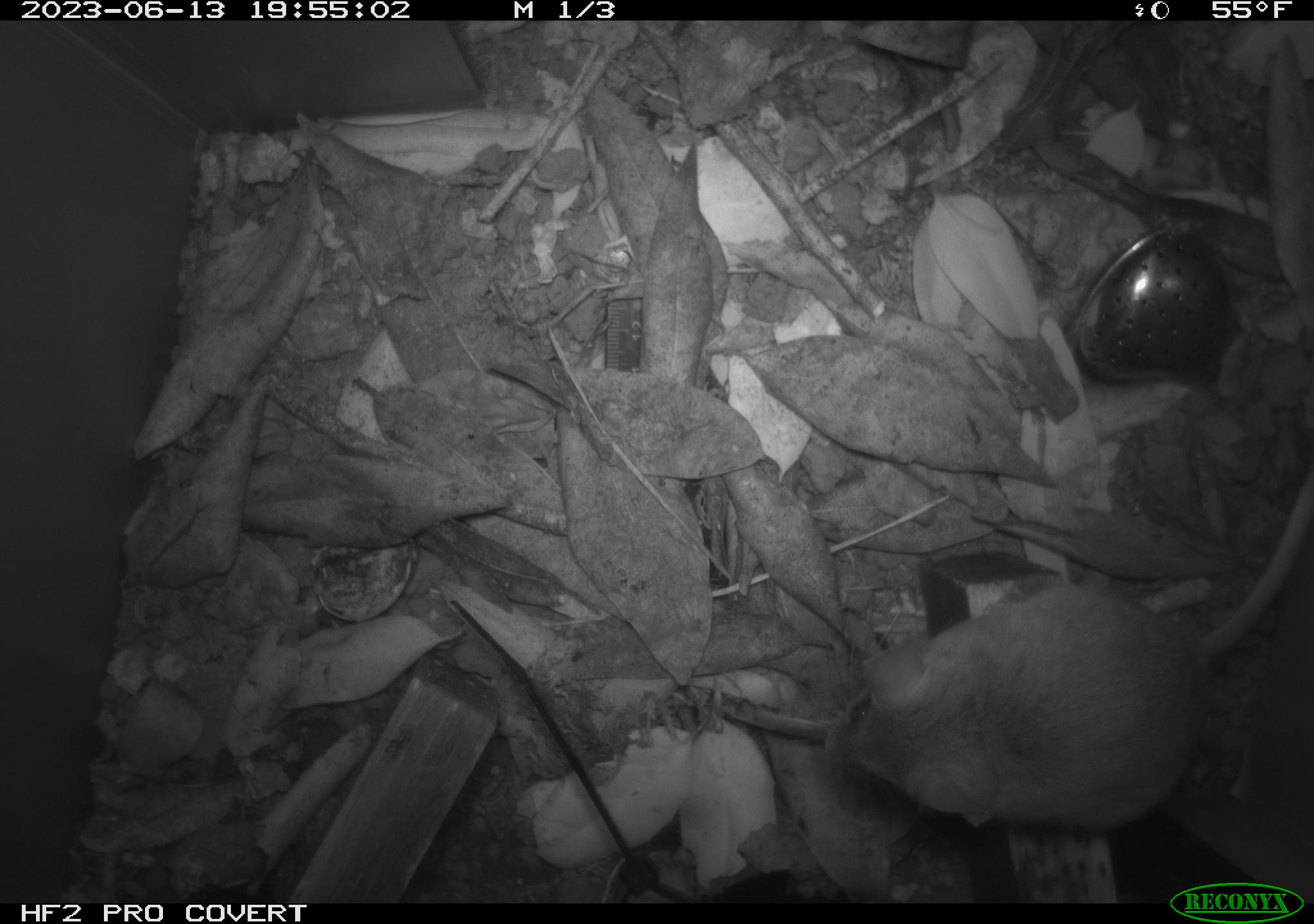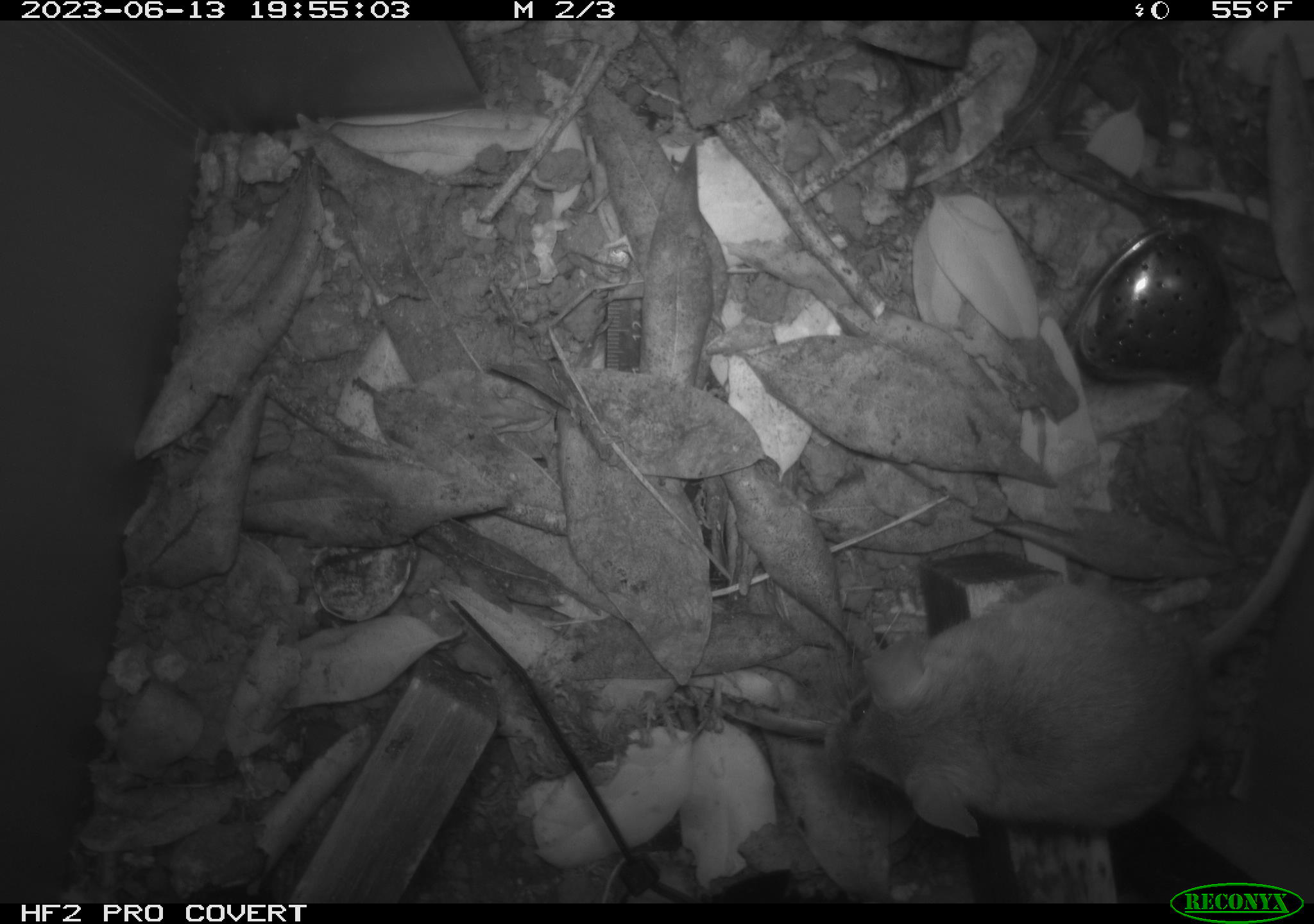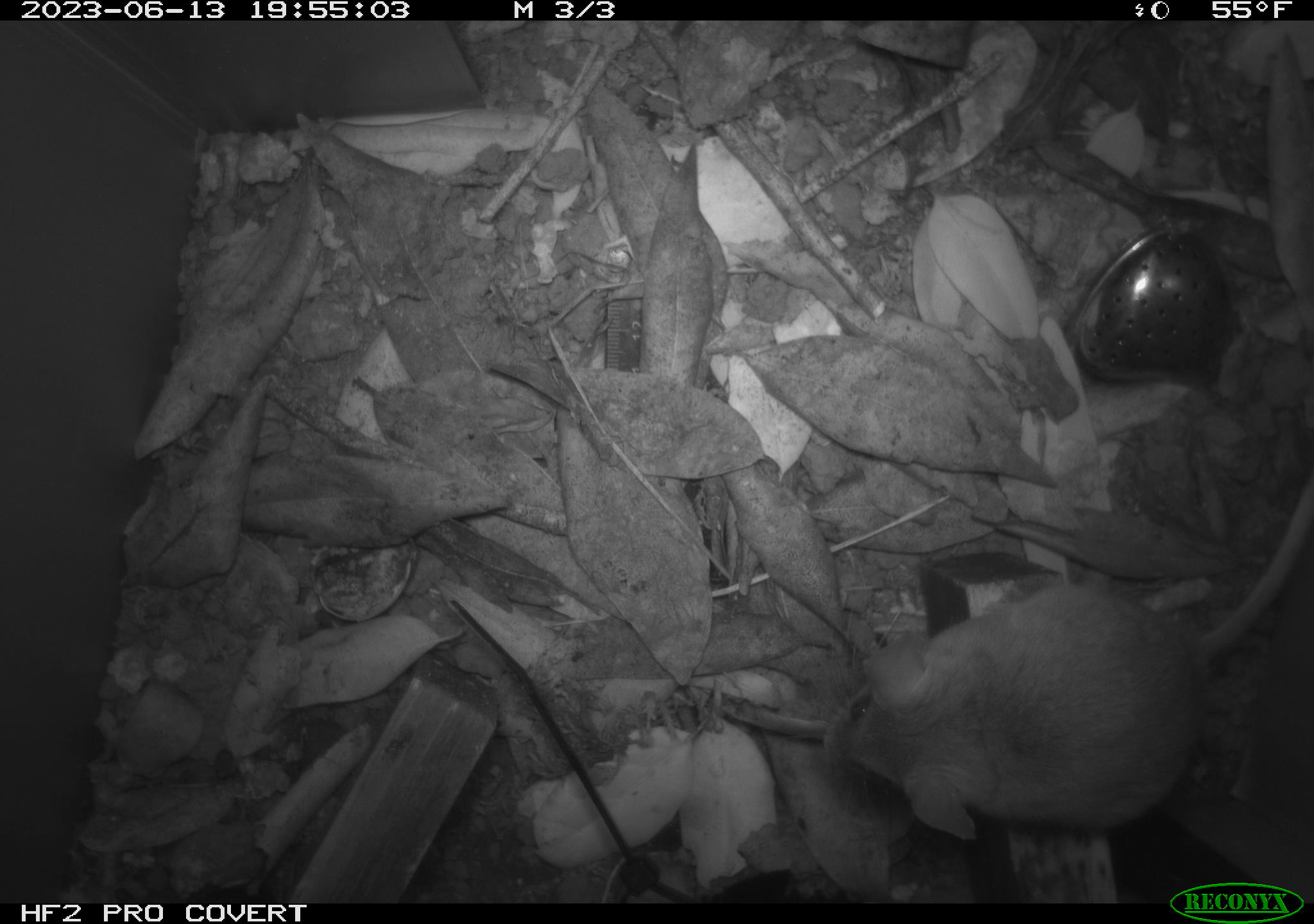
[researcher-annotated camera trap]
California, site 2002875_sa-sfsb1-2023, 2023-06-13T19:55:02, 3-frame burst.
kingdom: Animalia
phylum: Chordata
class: Mammalia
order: Rodentia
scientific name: Rodentia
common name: mouse species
Mouse species (Rodentia).